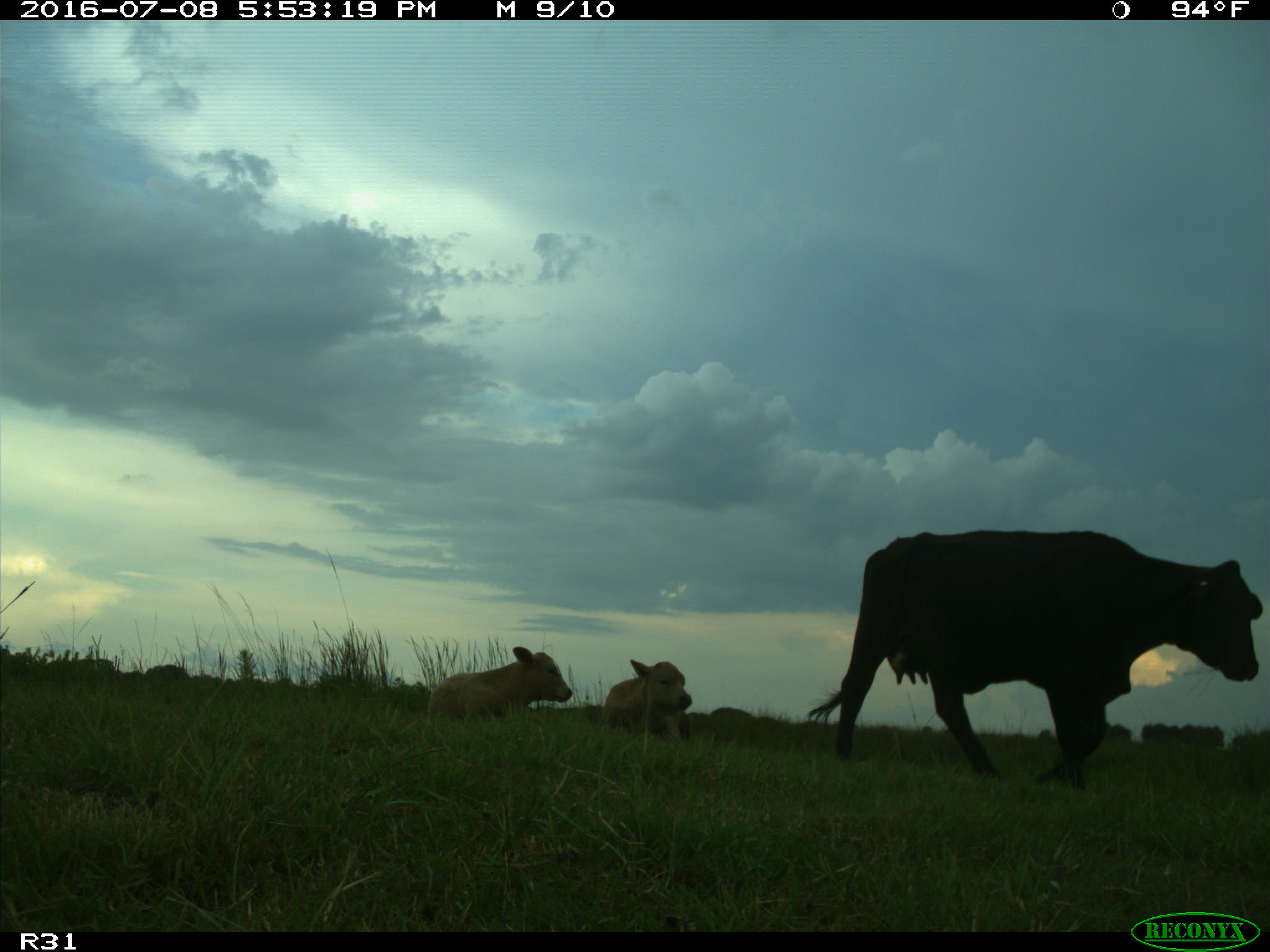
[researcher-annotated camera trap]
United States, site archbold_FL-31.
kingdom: Animalia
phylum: Chordata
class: Mammalia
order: Artiodactyla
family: Bovidae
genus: Bos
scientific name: Bos taurus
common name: domestic cow